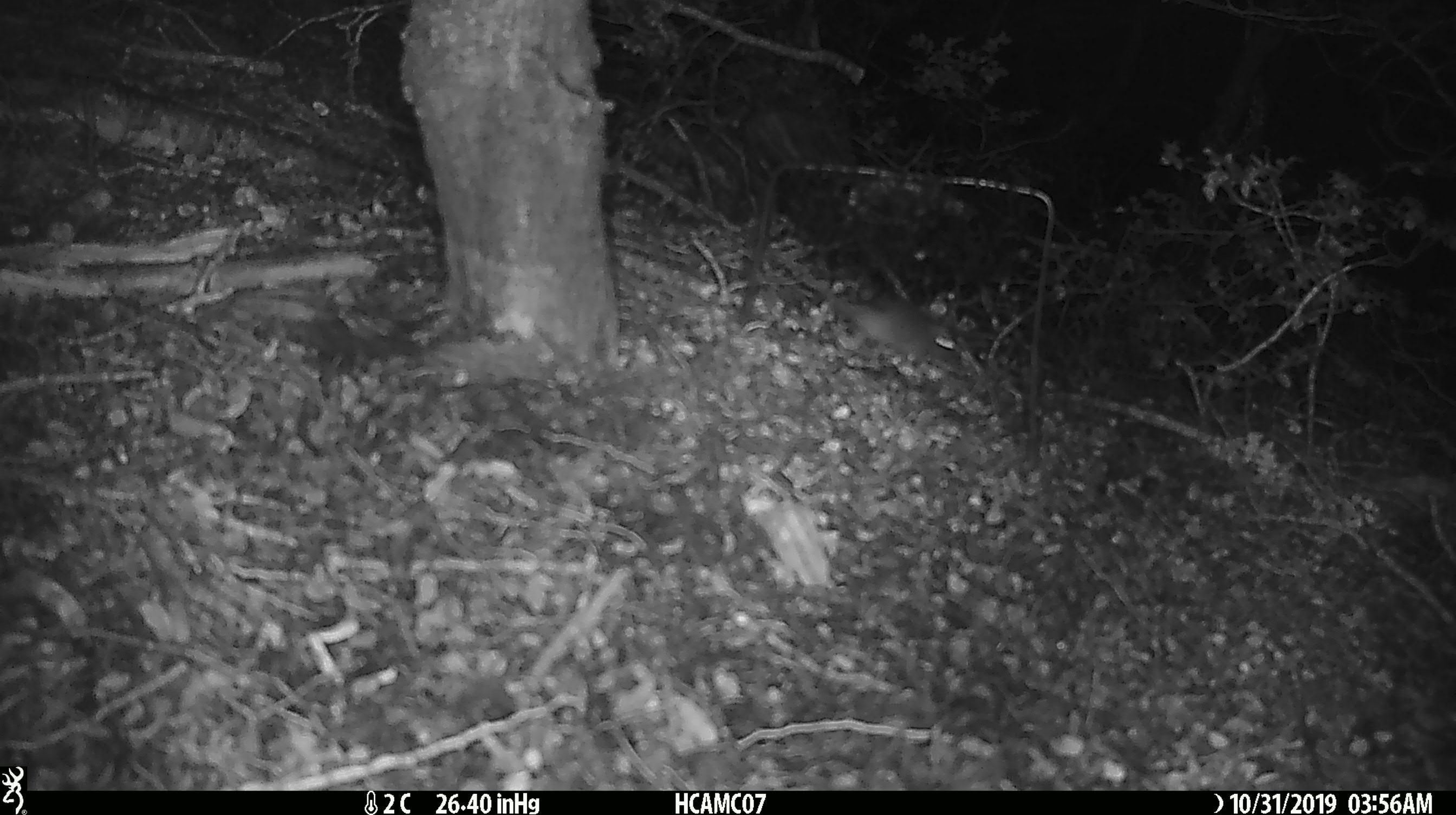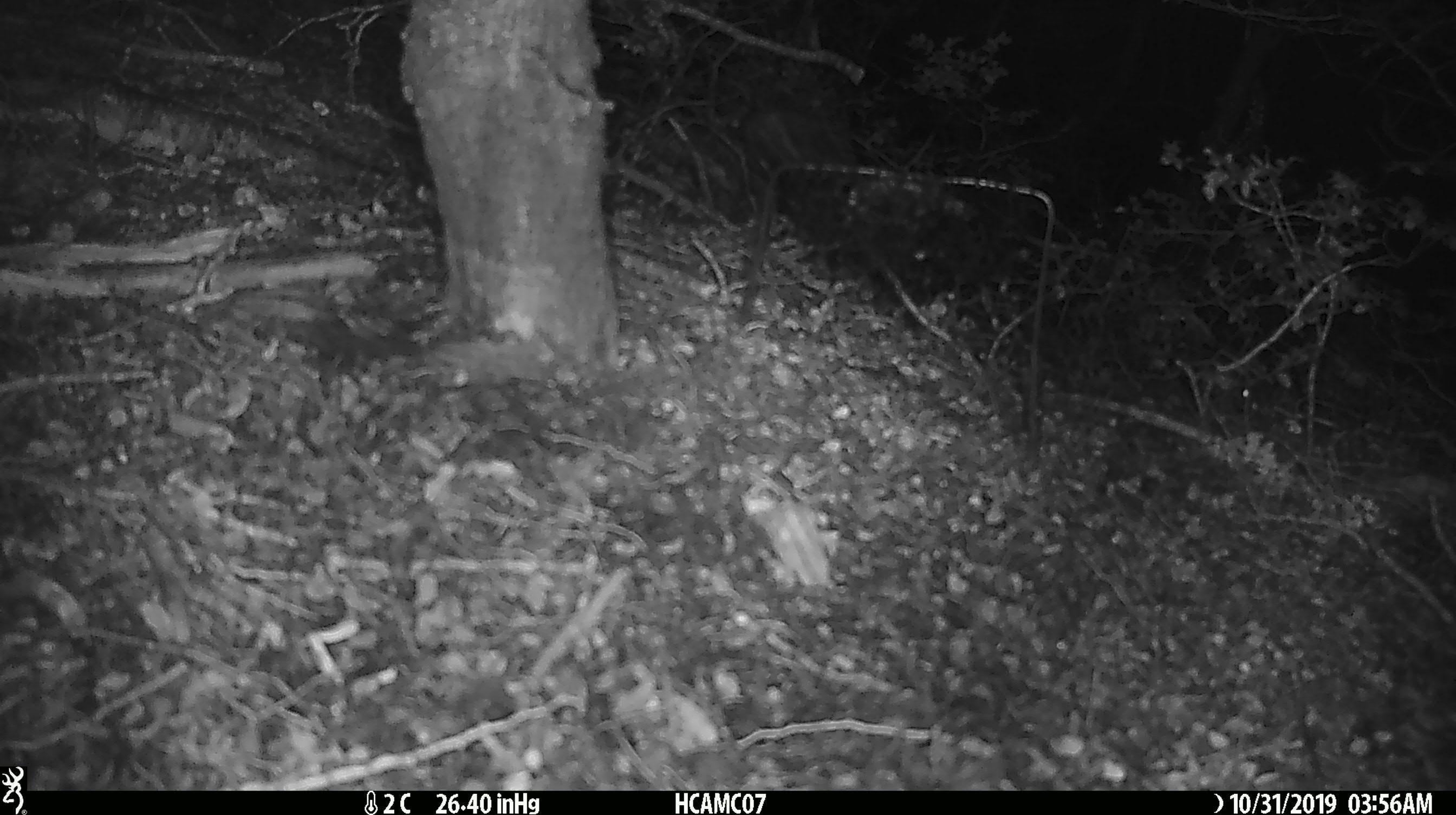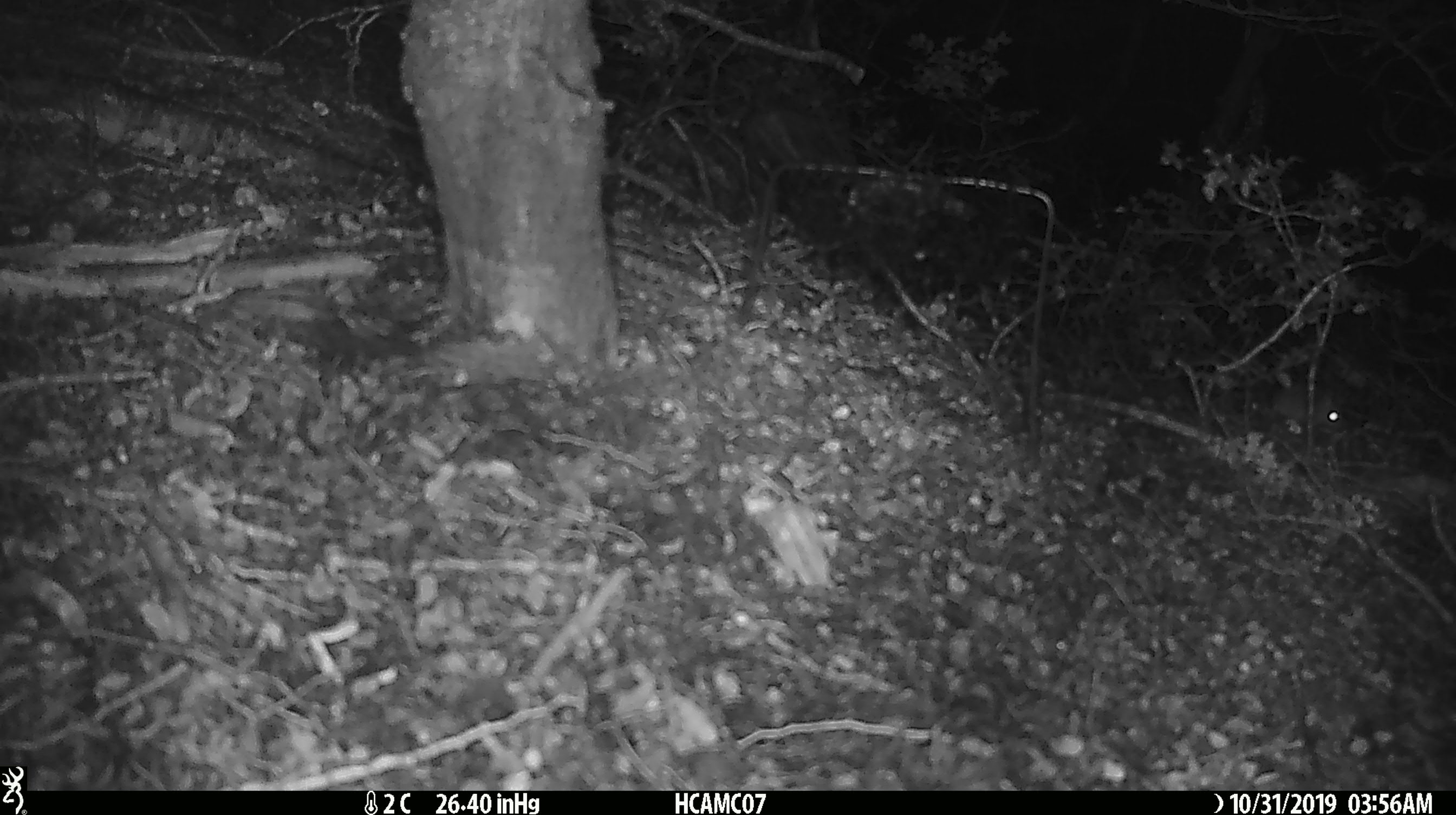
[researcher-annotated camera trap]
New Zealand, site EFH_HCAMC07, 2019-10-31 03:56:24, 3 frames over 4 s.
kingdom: Animalia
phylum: Chordata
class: Mammalia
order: Rodentia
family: Muridae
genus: Mus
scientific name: Mus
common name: mouse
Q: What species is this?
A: Mouse (Mus).